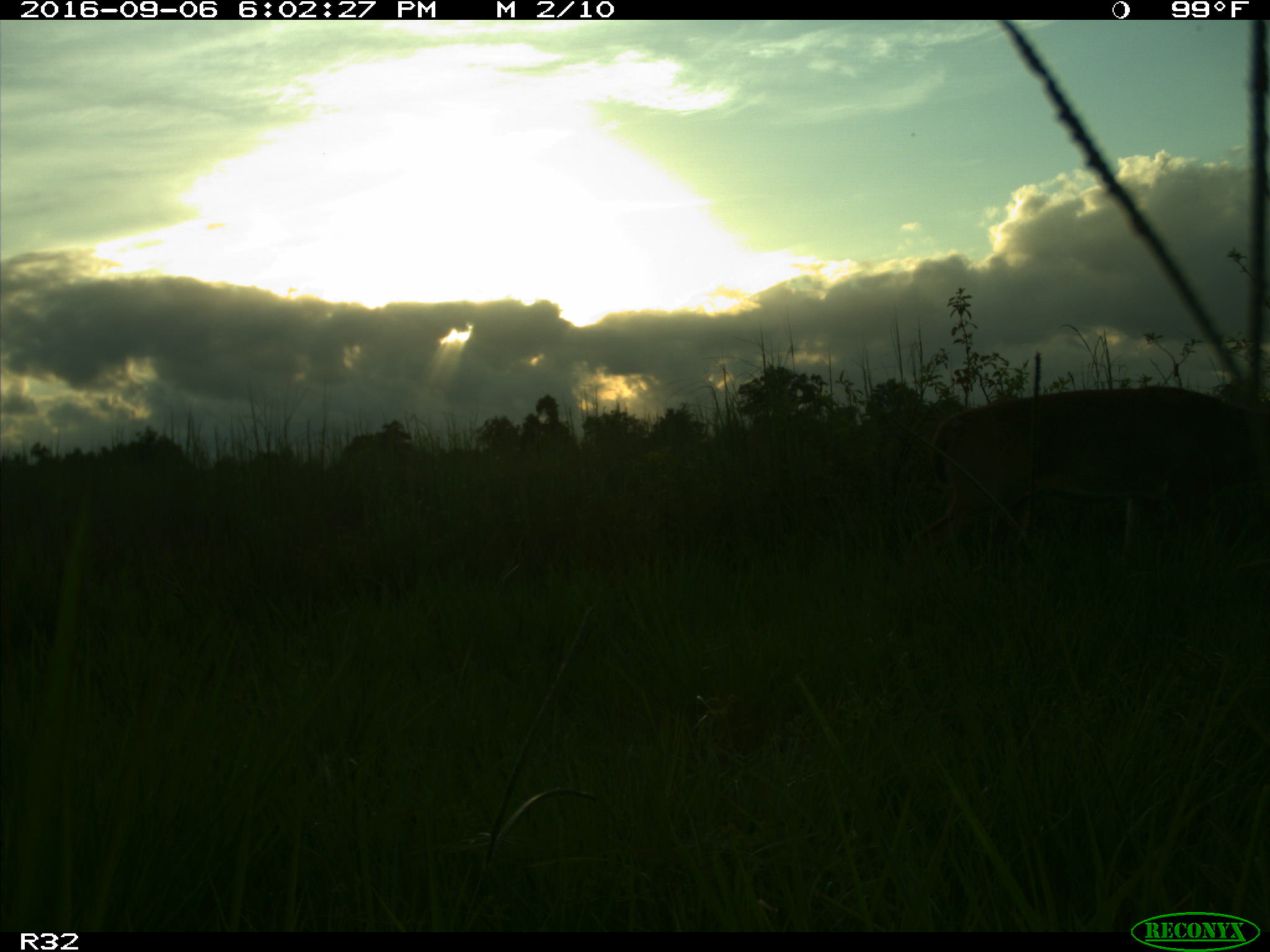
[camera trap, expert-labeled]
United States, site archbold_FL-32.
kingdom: Animalia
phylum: Chordata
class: Mammalia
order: Artiodactyla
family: Cervidae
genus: Odocoileus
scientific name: Odocoileus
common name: deer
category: unidentified deer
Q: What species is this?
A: Unidentified deer (deer) (Odocoileus).